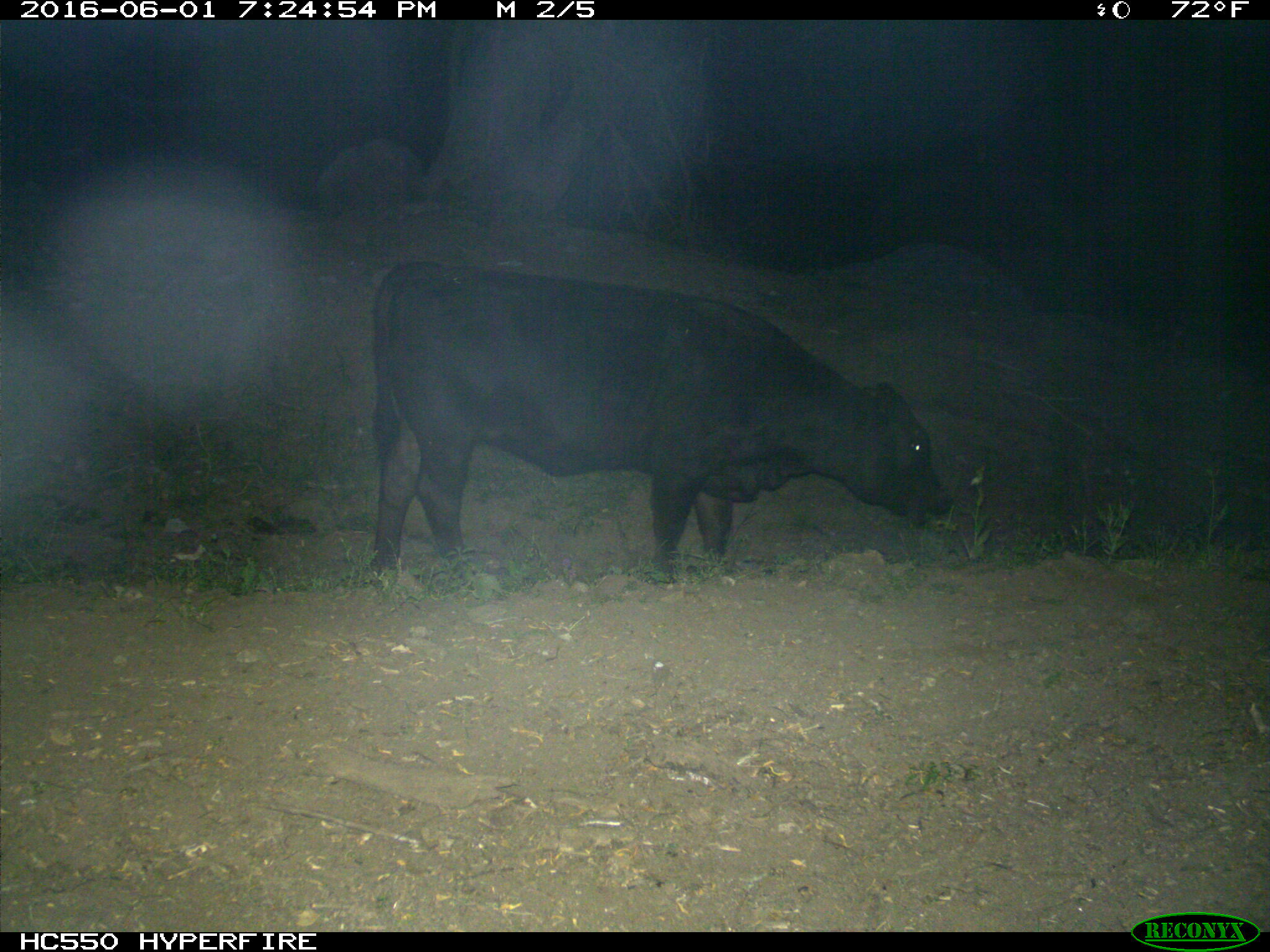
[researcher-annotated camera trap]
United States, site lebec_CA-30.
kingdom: Animalia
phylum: Chordata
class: Mammalia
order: Artiodactyla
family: Bovidae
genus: Bos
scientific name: Bos taurus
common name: domestic cow